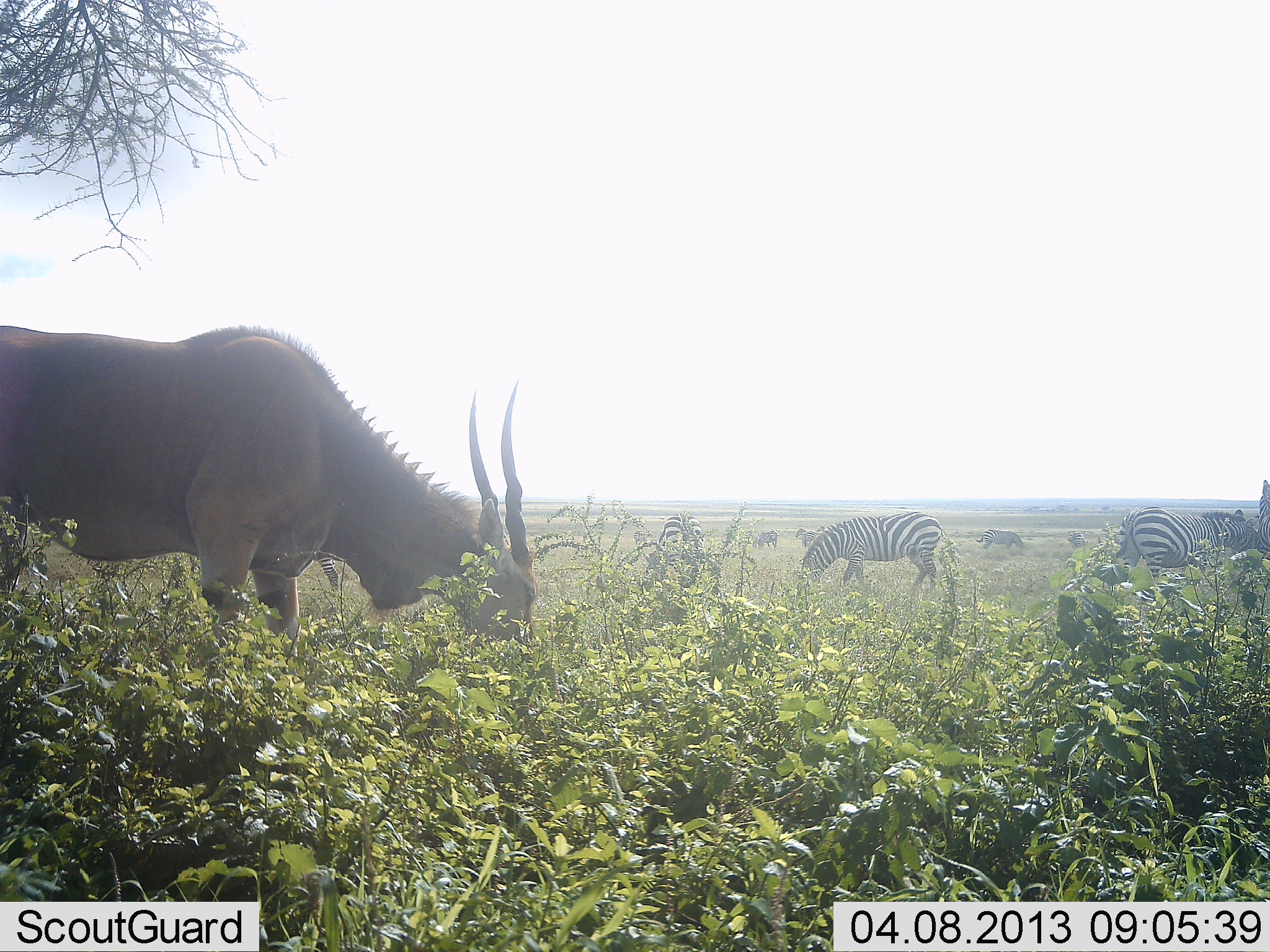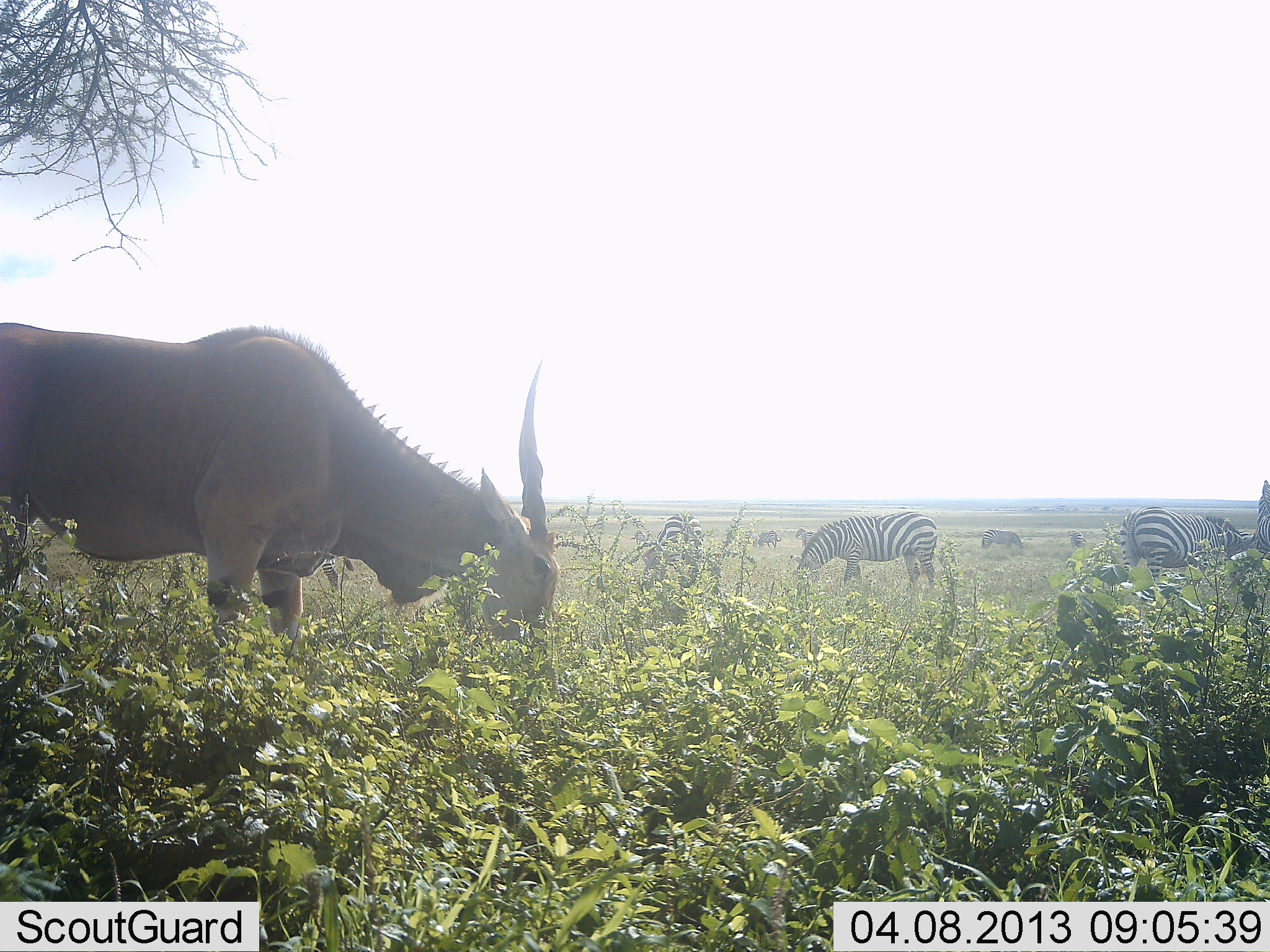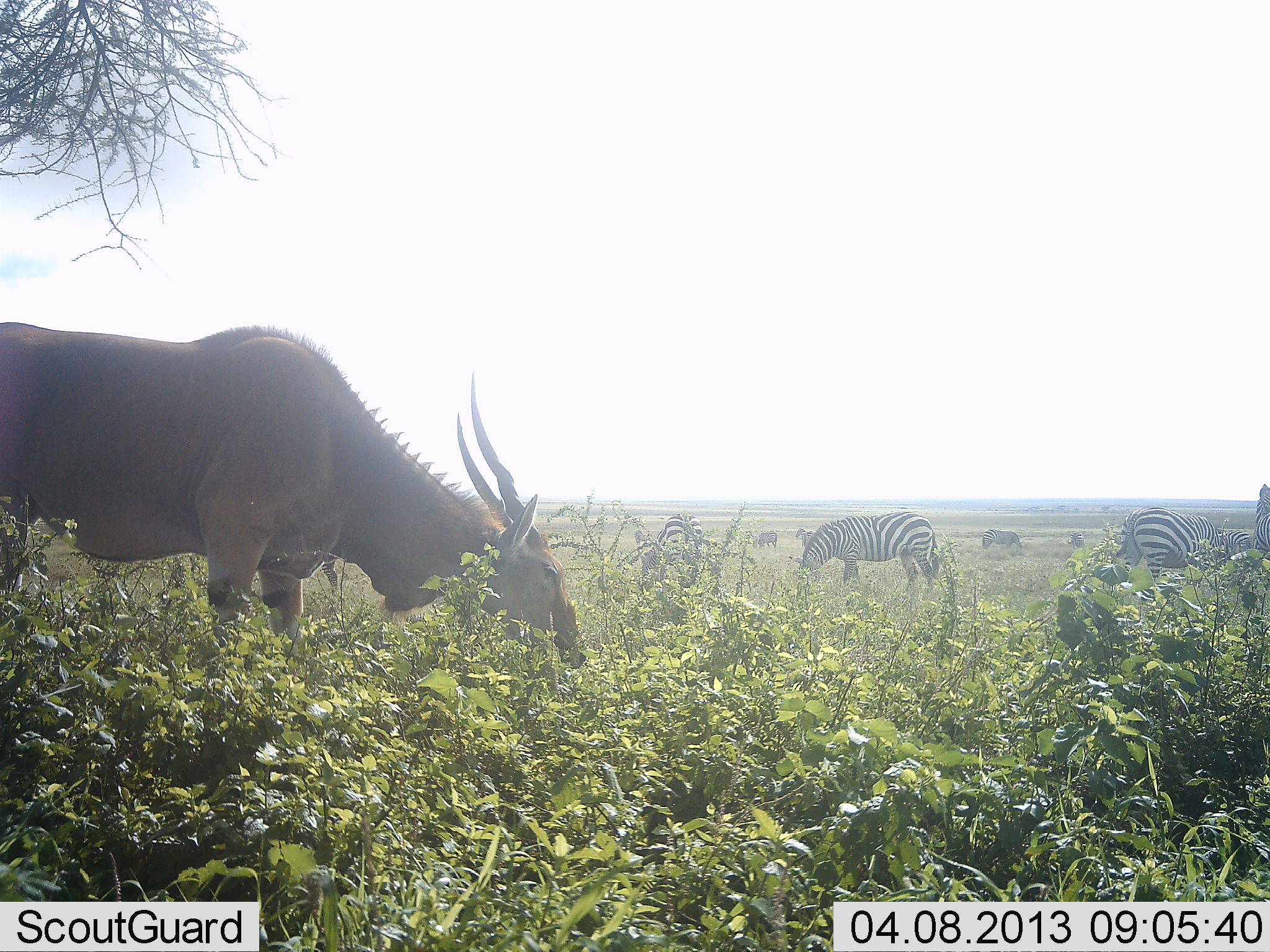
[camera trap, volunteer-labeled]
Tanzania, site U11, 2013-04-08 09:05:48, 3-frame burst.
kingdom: Animalia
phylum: Chordata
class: Mammalia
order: Artiodactyla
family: Bovidae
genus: Tragelaphus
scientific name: Tragelaphus oryx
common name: eland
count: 1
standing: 32%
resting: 0%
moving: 0%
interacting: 0%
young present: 0%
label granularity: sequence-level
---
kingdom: Animalia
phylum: Chordata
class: Mammalia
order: Perissodactyla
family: Equidae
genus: Equus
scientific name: Equus quagga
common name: plains zebra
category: zebra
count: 4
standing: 34%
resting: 3%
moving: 3%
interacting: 0%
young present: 0%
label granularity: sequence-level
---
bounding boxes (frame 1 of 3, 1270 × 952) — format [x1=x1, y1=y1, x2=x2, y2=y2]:
animal: [x1=0, y1=314, x2=546, y2=674]; [x1=796, y1=510, x2=964, y2=601]; [x1=1106, y1=503, x2=1263, y2=591]; [x1=649, y1=510, x2=714, y2=588]; [x1=1245, y1=478, x2=1270, y2=578]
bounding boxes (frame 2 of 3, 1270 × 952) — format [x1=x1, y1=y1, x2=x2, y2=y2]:
animal: [x1=0, y1=320, x2=570, y2=683]; [x1=788, y1=511, x2=942, y2=599]; [x1=1116, y1=505, x2=1256, y2=591]; [x1=644, y1=510, x2=709, y2=588]; [x1=1251, y1=479, x2=1270, y2=562]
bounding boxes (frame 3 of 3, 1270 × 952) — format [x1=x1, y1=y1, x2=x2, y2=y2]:
animal: [x1=0, y1=316, x2=593, y2=686]; [x1=789, y1=511, x2=944, y2=598]; [x1=1112, y1=504, x2=1239, y2=594]; [x1=635, y1=509, x2=710, y2=600]; [x1=1245, y1=483, x2=1270, y2=558]